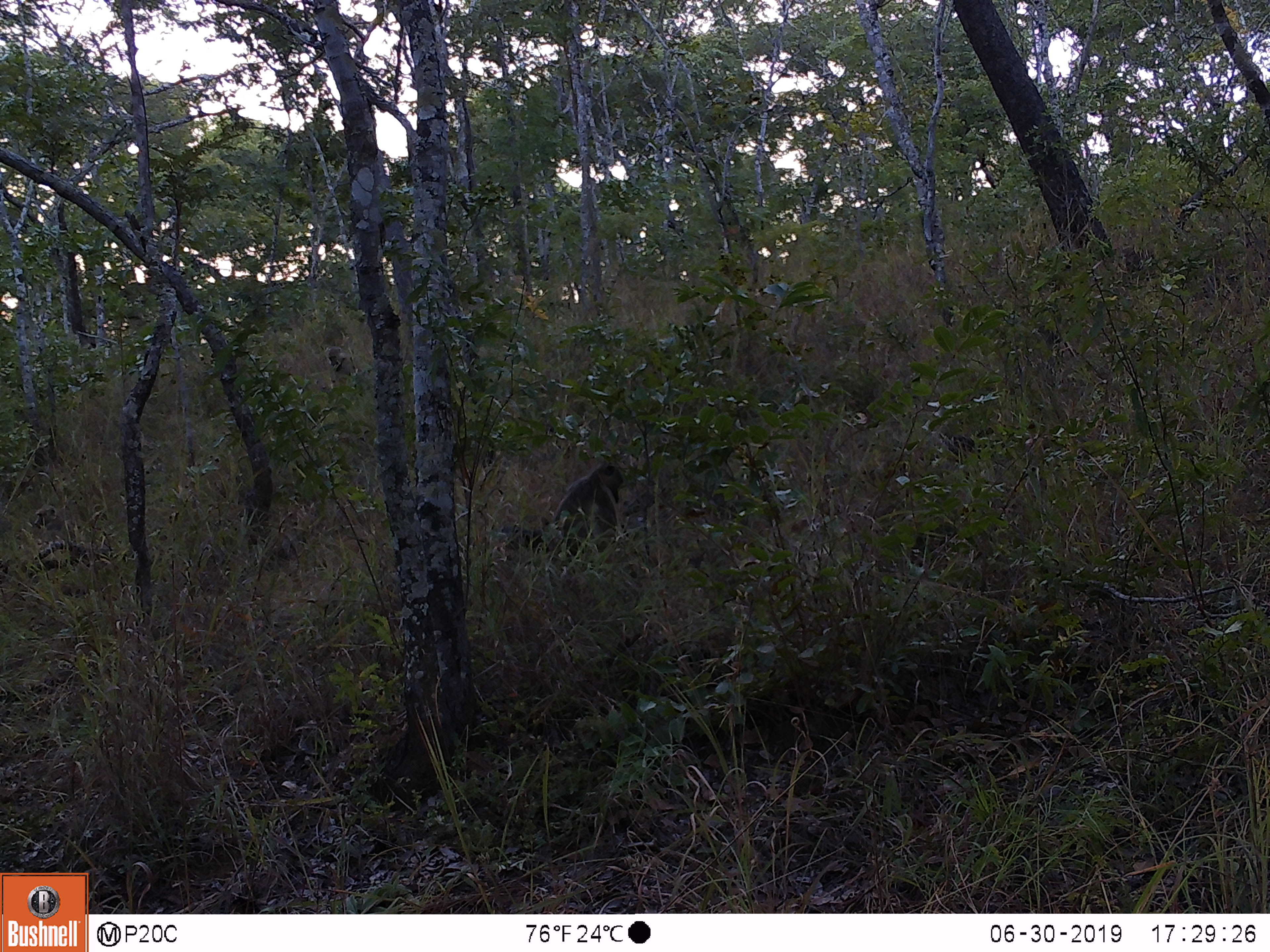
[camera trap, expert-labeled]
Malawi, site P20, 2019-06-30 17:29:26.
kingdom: Animalia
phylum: Chordata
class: Mammalia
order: Primates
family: Cercopithecidae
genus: Papio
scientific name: Papio cynocephalus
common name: yellow baboon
Yellow baboon (Papio cynocephalus), count 1.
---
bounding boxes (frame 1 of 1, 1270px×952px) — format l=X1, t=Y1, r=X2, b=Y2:
yellow baboon: l=495, t=460, r=632, b=568